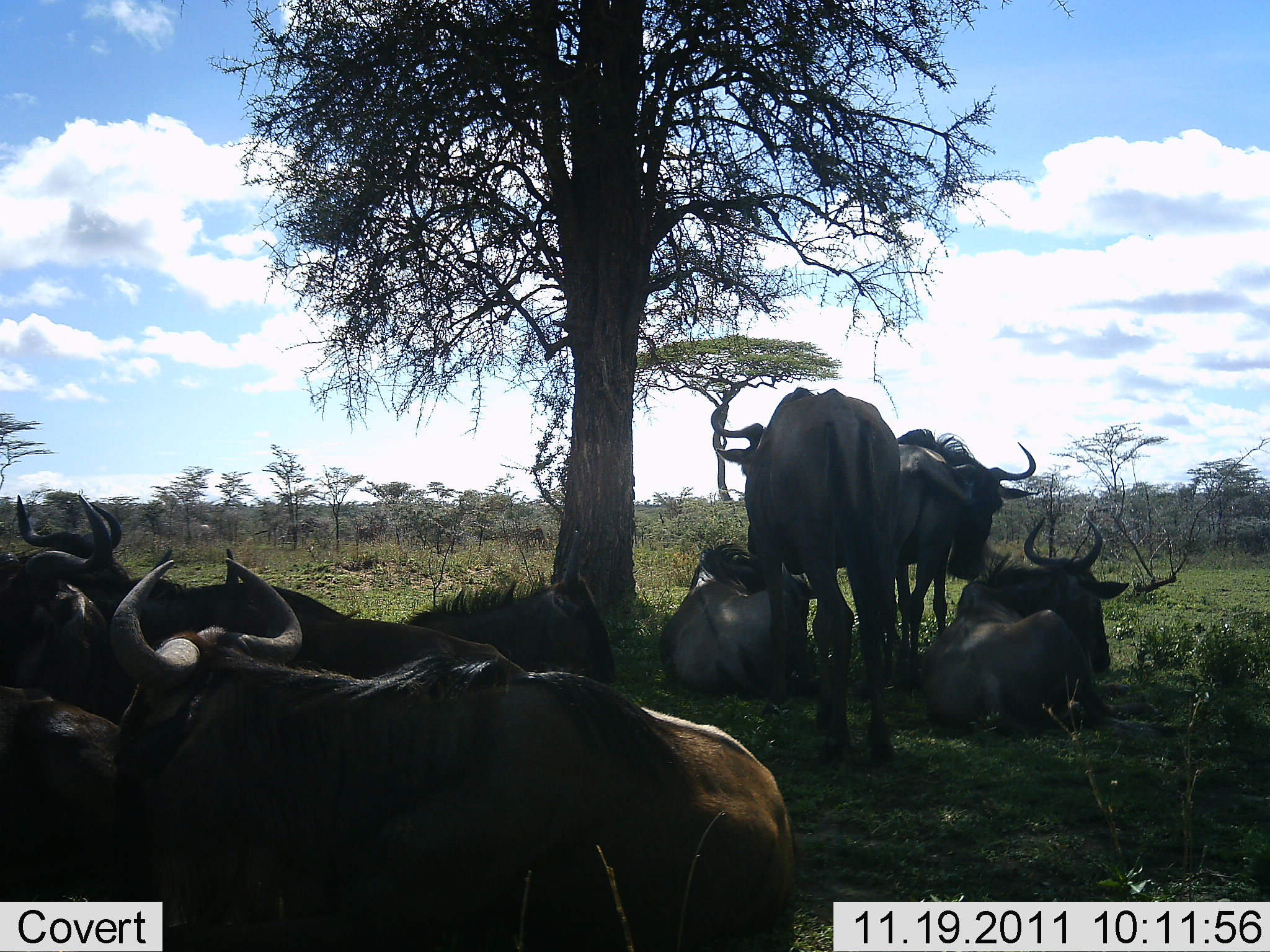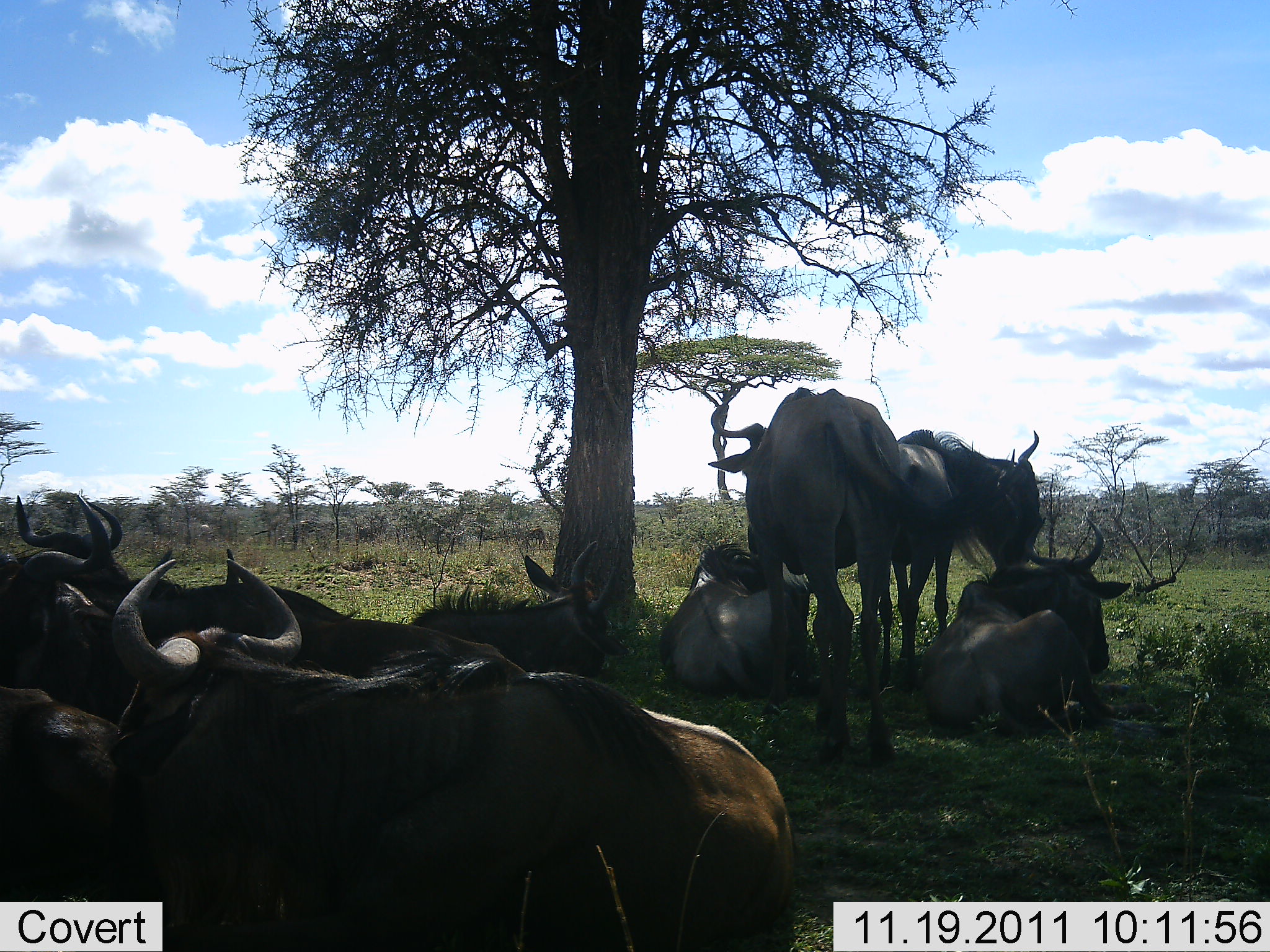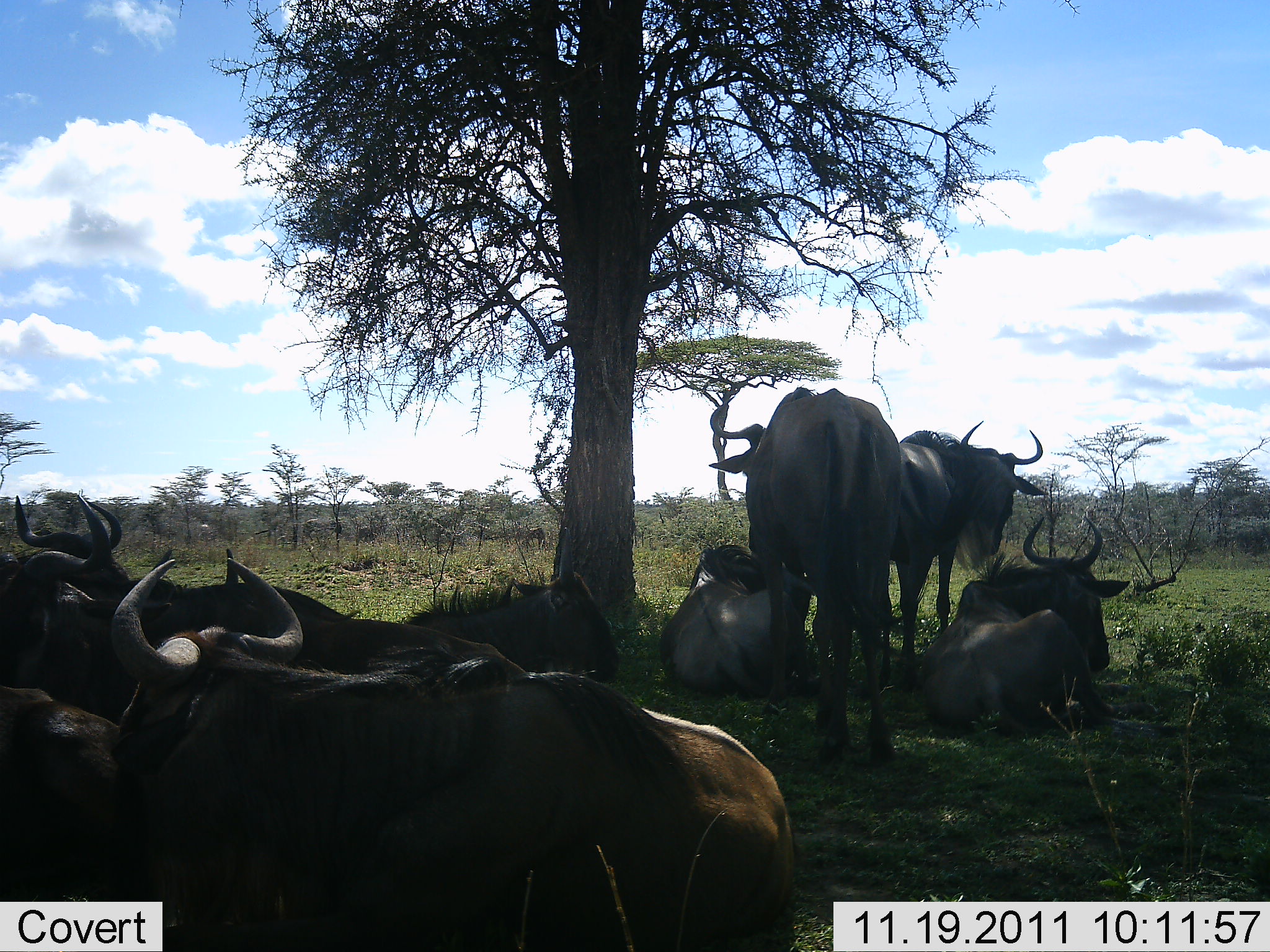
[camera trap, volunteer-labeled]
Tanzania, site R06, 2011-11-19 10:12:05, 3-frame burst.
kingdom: Animalia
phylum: Chordata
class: Mammalia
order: Artiodactyla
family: Bovidae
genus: Connochaetes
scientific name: Connochaetes taurinus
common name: blue wildebeest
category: wildebeest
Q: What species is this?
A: Wildebeest (blue wildebeest) (Connochaetes taurinus).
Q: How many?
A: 9.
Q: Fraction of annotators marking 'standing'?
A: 55%.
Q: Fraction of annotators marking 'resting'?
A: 100%.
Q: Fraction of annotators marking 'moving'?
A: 9%.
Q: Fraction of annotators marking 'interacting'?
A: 0%.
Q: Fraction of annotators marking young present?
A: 0%.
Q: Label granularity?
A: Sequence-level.